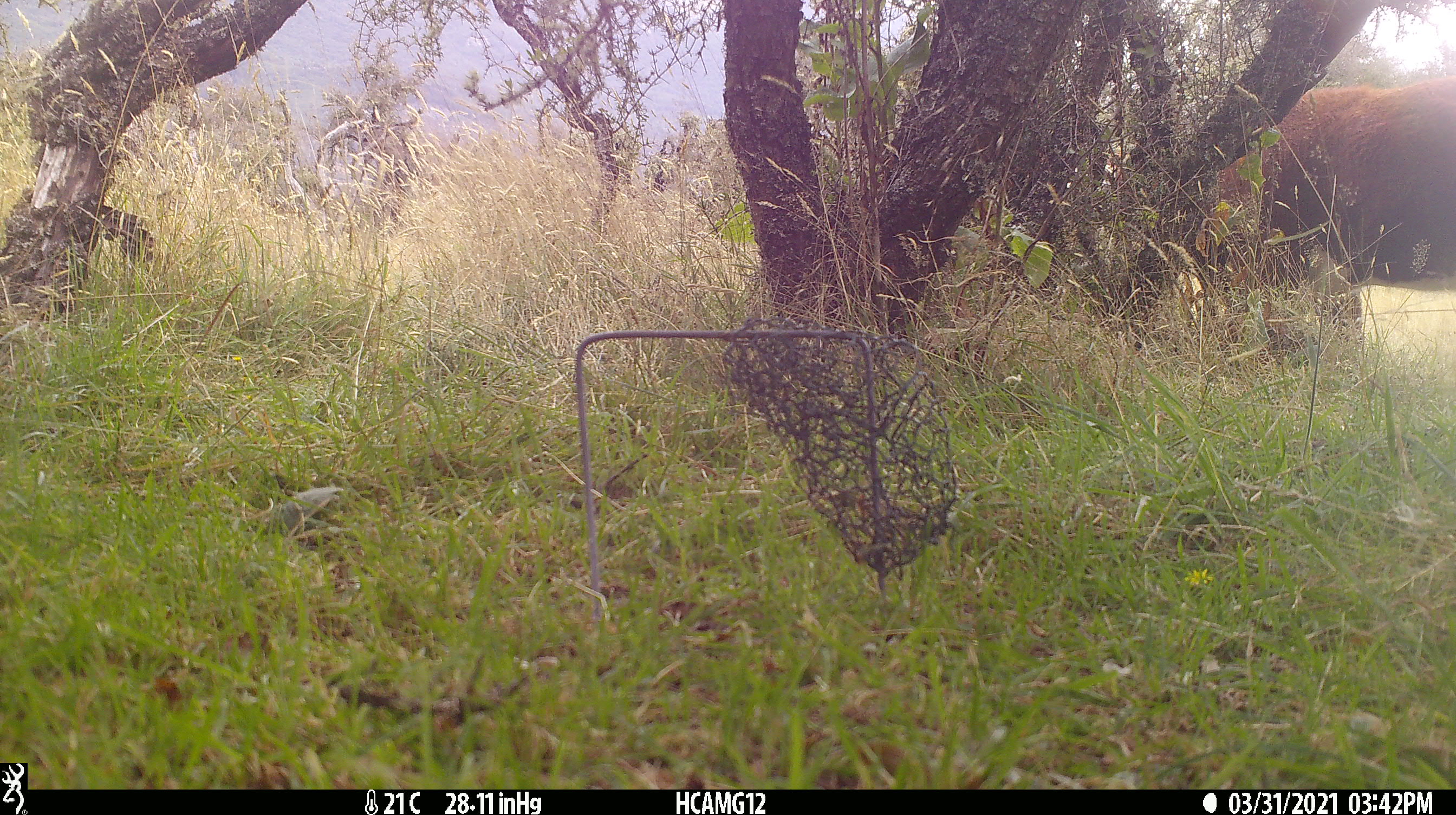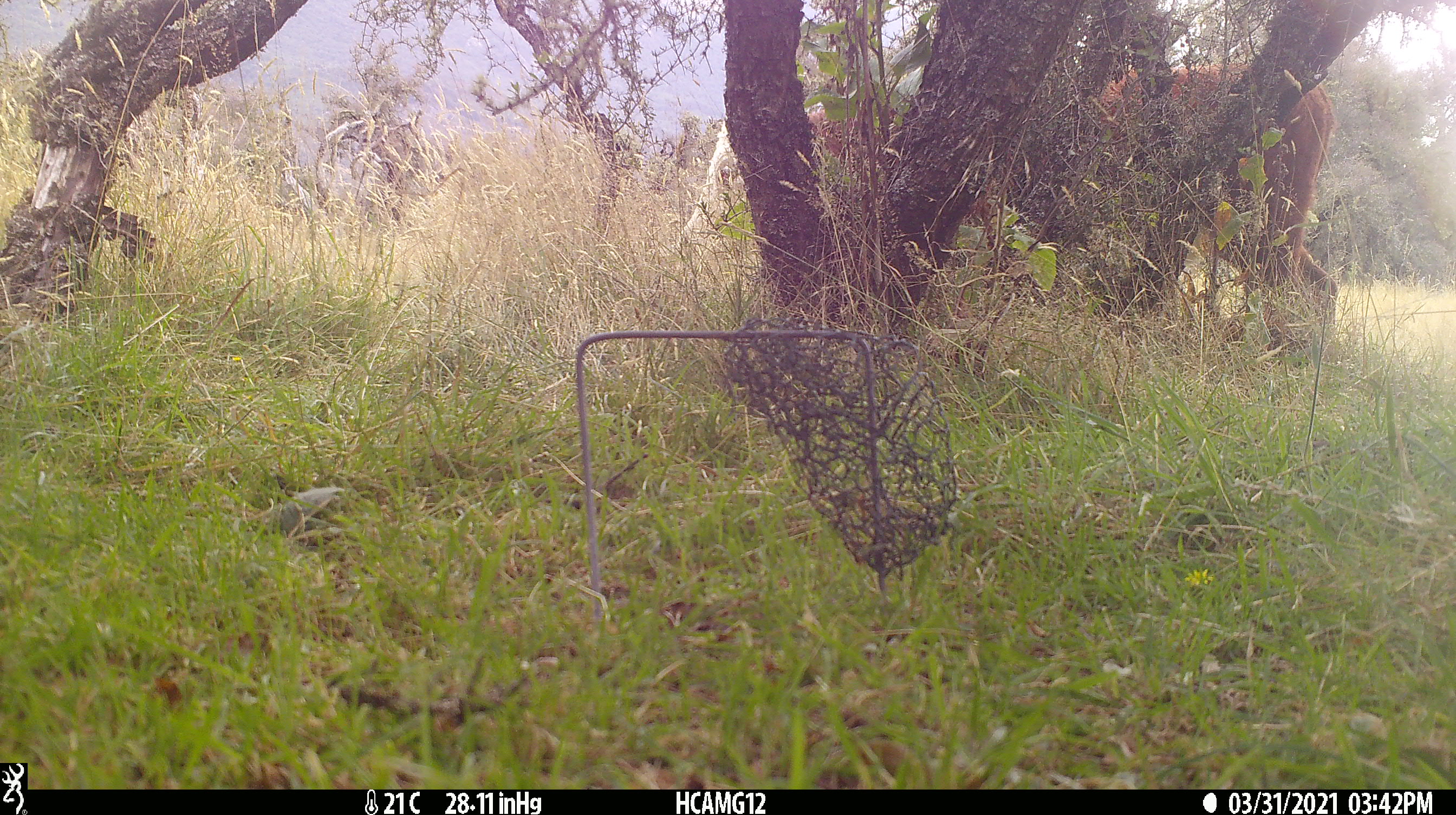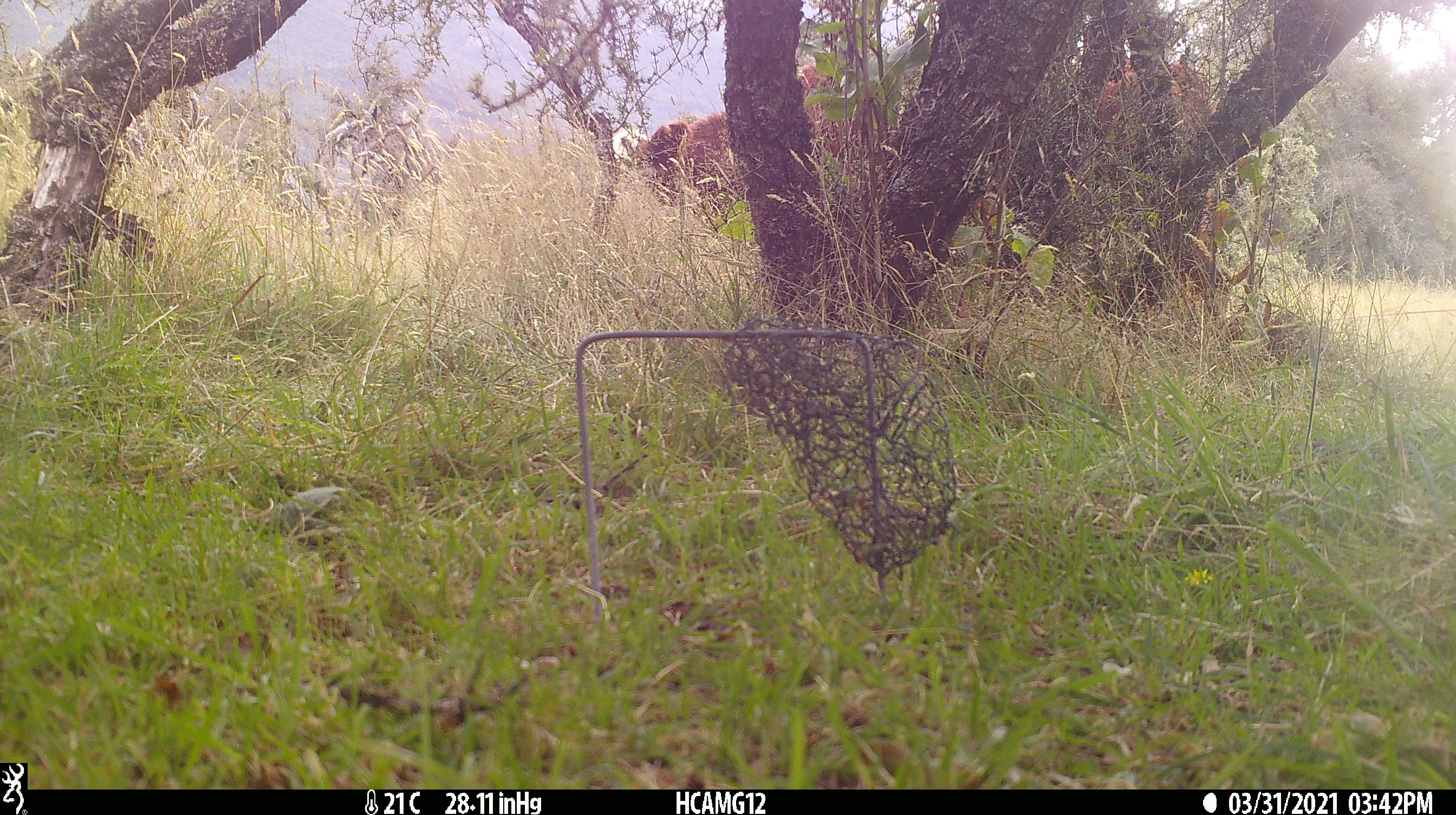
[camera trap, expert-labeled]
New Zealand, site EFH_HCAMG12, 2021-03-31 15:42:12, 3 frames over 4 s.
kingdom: Animalia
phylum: Chordata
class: Mammalia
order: Artiodactyla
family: Bovidae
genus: Bos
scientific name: Bos taurus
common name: domestic cow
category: cow